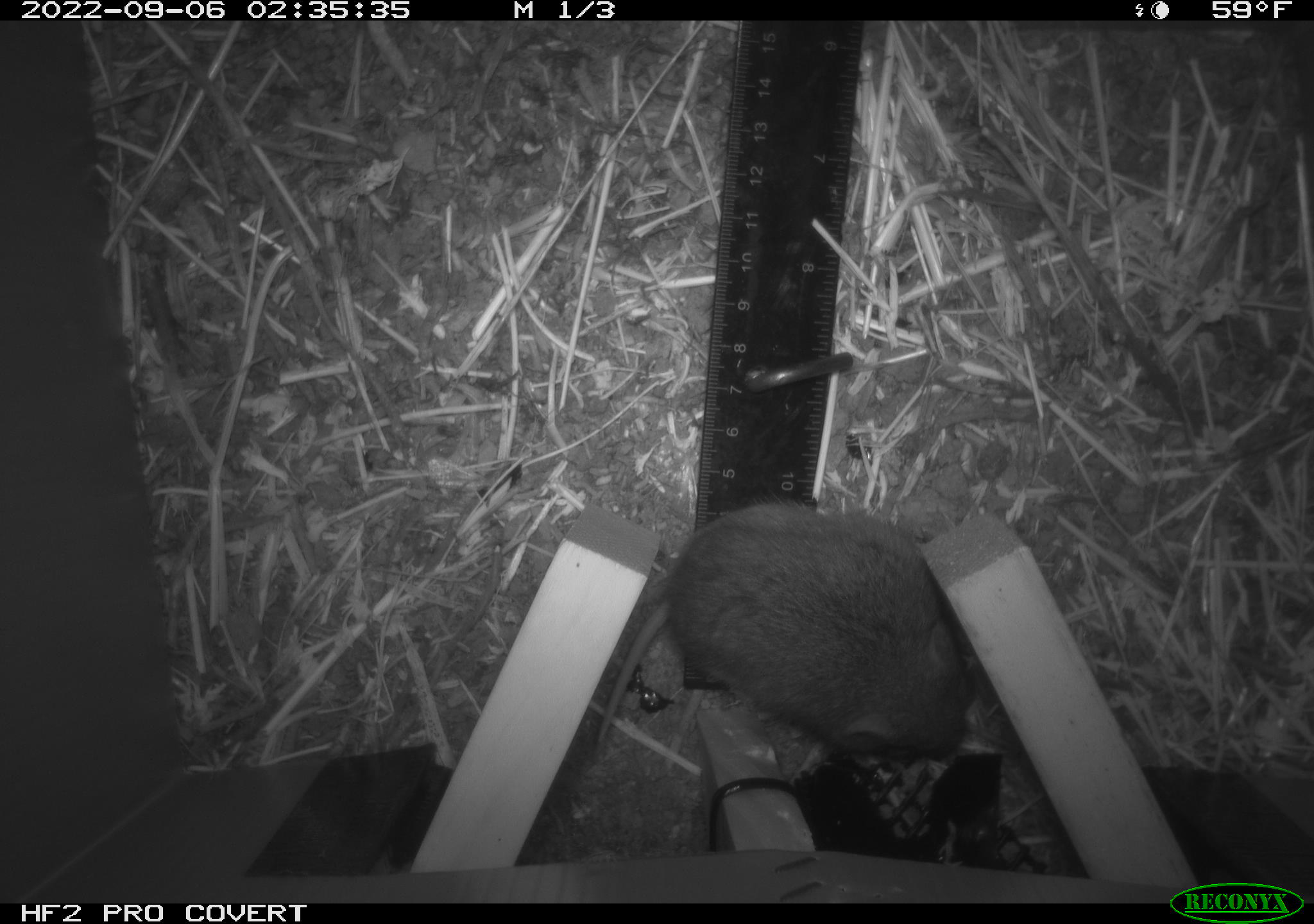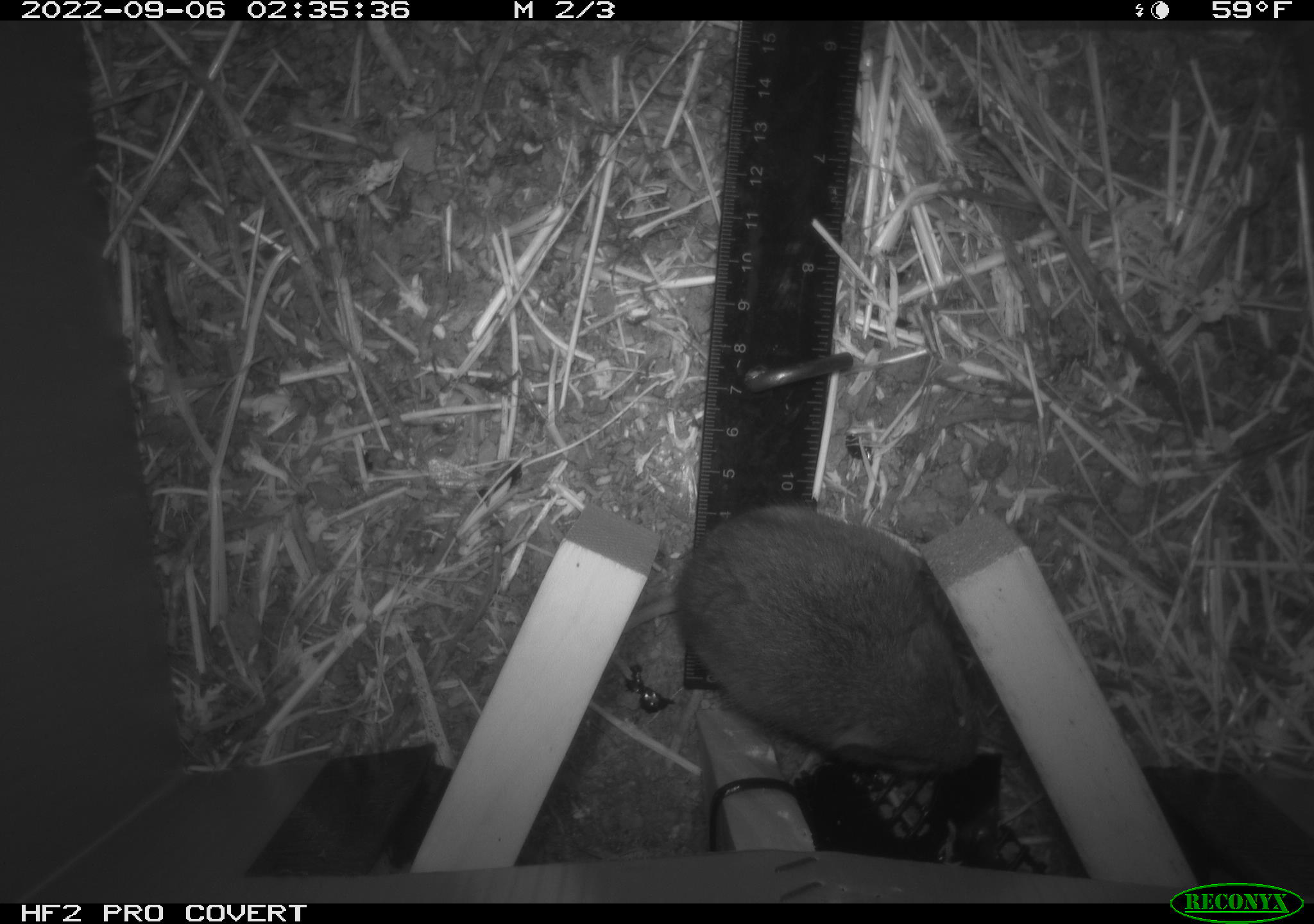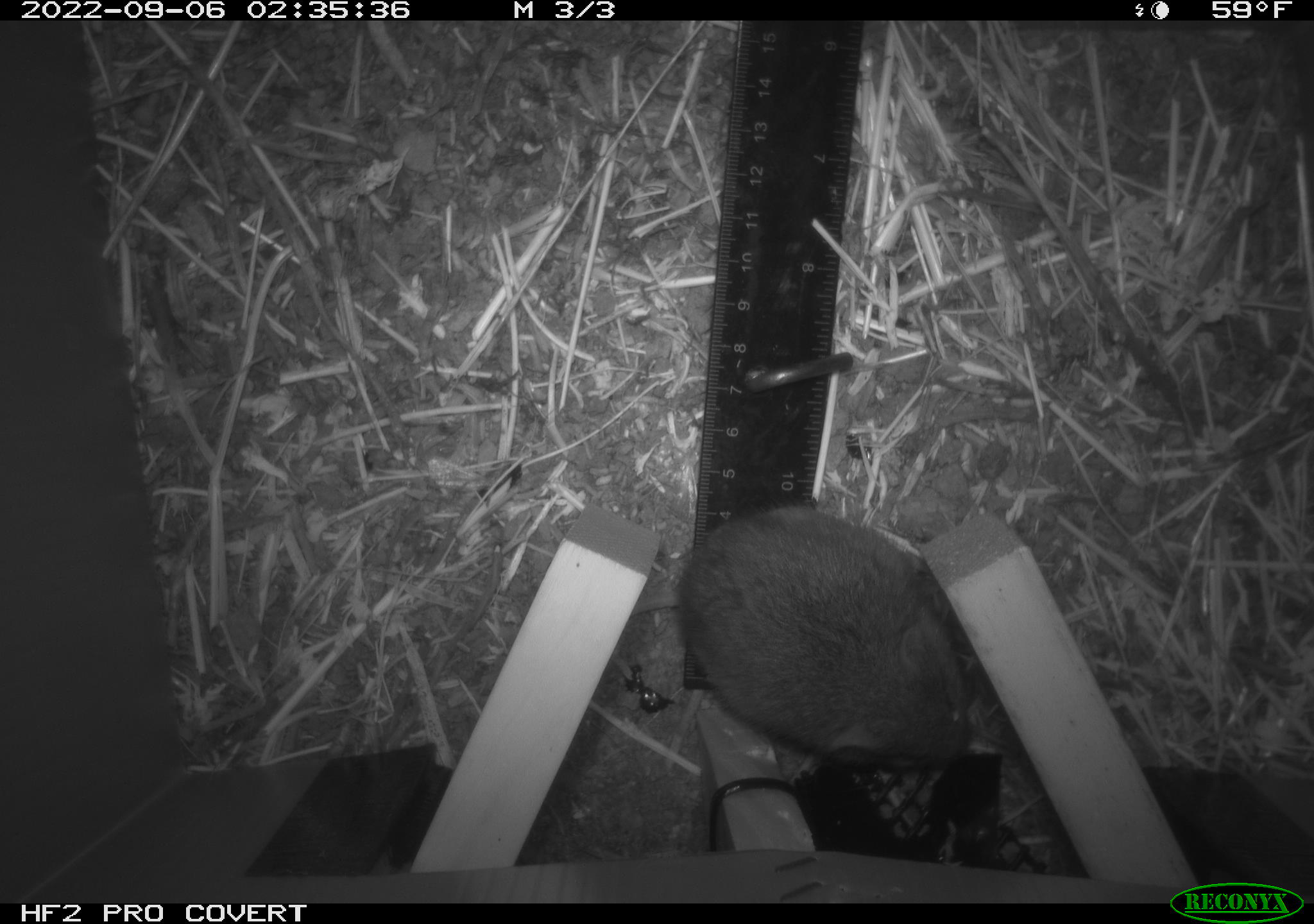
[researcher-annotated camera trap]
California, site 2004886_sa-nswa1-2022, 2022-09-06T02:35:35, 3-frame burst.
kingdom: Animalia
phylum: Chordata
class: Mammalia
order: Rodentia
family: Cricetidae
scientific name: Cricetidae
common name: hamsters, voles, lemmings, and allies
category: cricetidae family